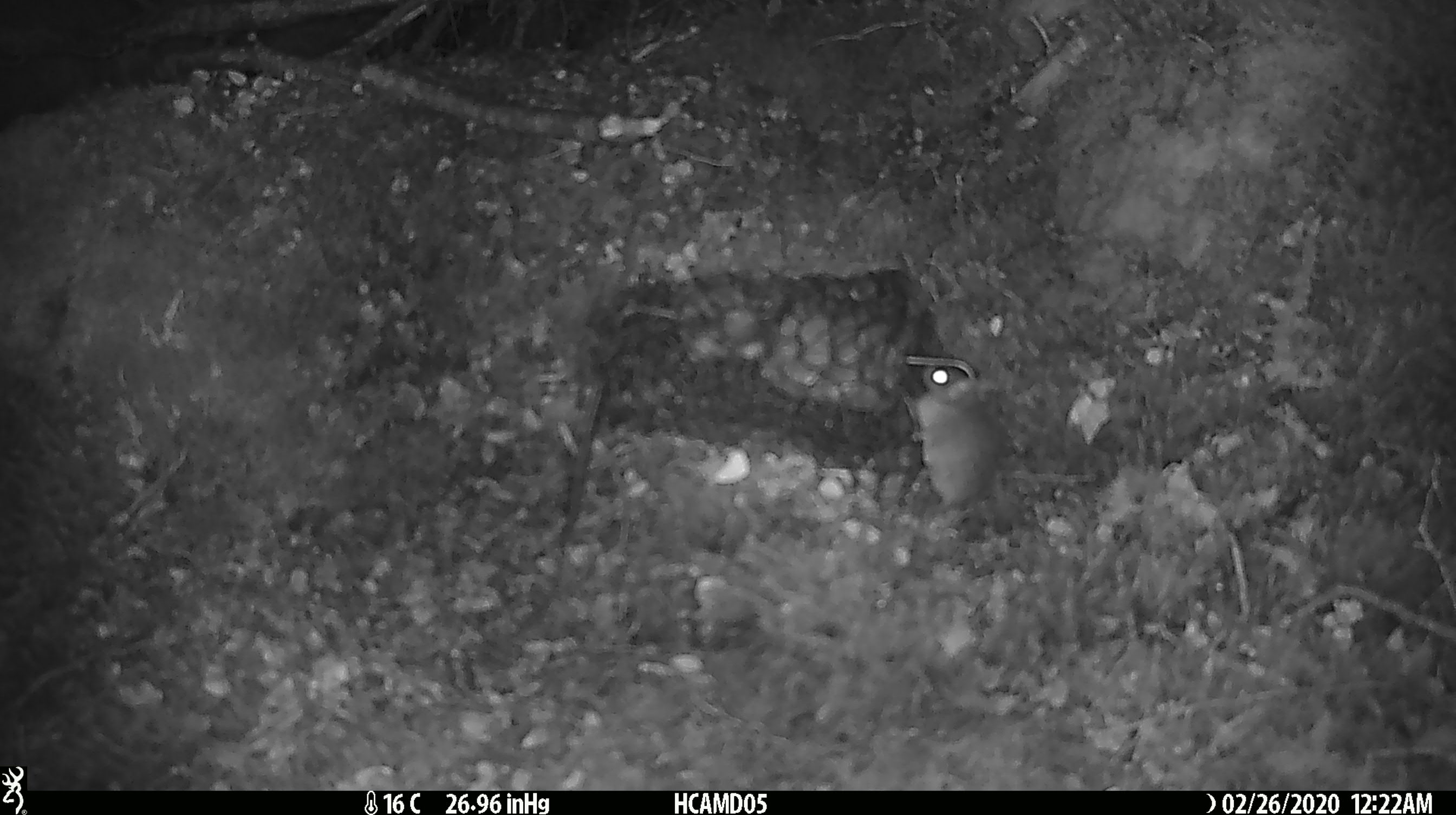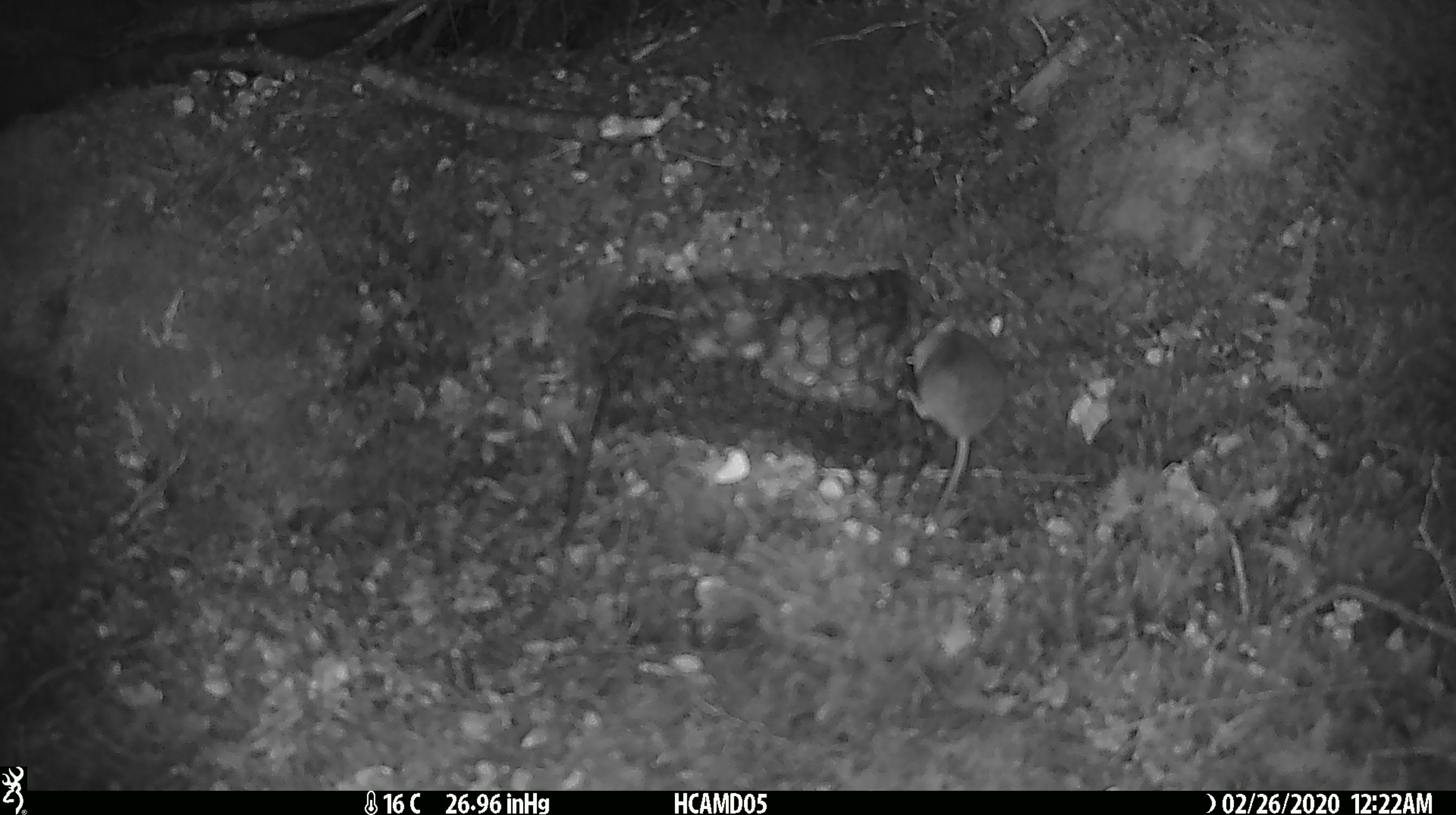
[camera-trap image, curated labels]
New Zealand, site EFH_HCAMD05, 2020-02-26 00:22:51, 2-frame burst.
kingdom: Animalia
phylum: Chordata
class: Mammalia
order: Rodentia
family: Muridae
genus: Mus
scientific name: Mus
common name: mouse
Mouse (Mus).